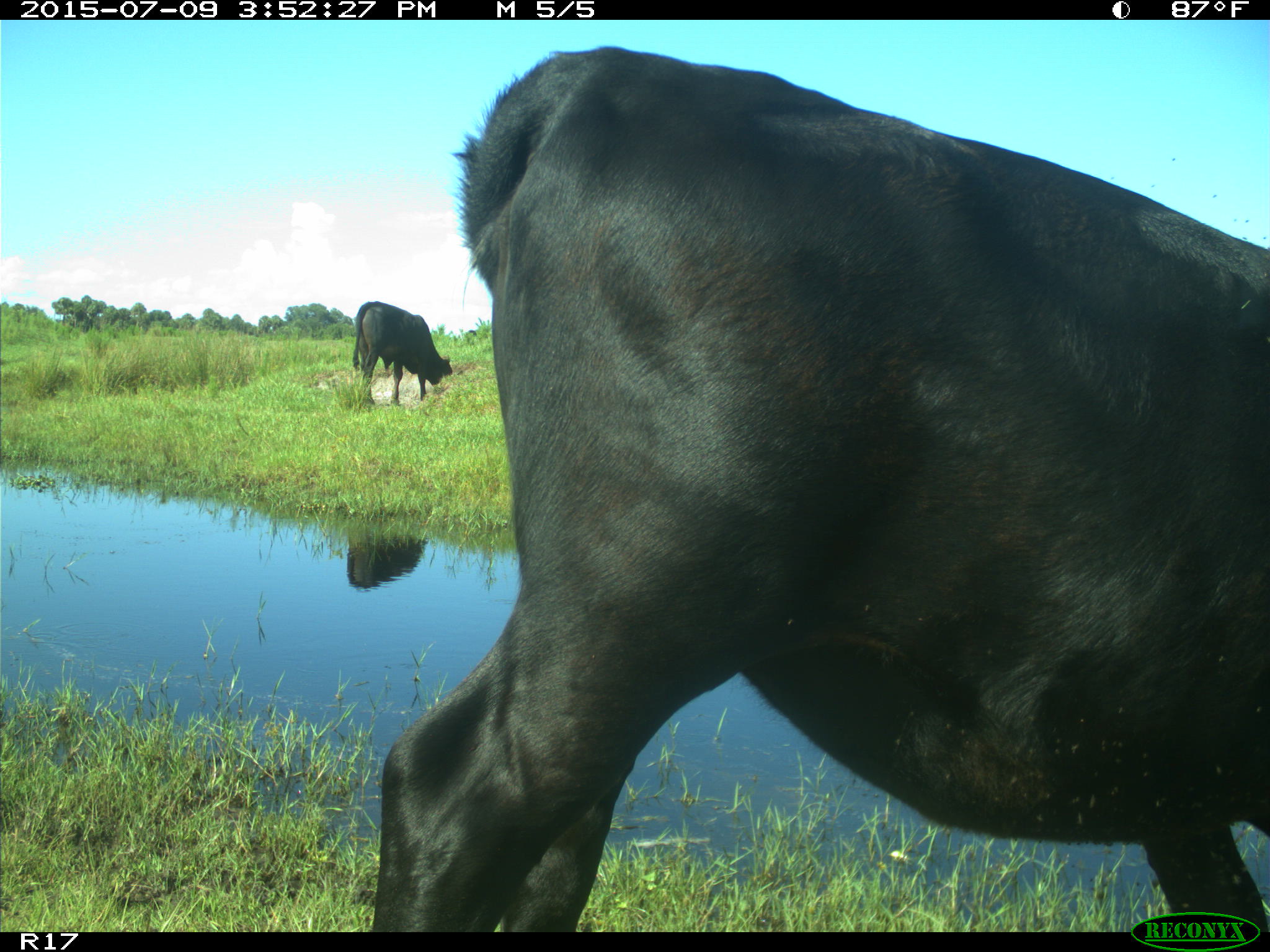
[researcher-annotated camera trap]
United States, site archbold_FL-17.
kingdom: Animalia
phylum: Chordata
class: Mammalia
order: Artiodactyla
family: Bovidae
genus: Bos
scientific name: Bos taurus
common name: domestic cow